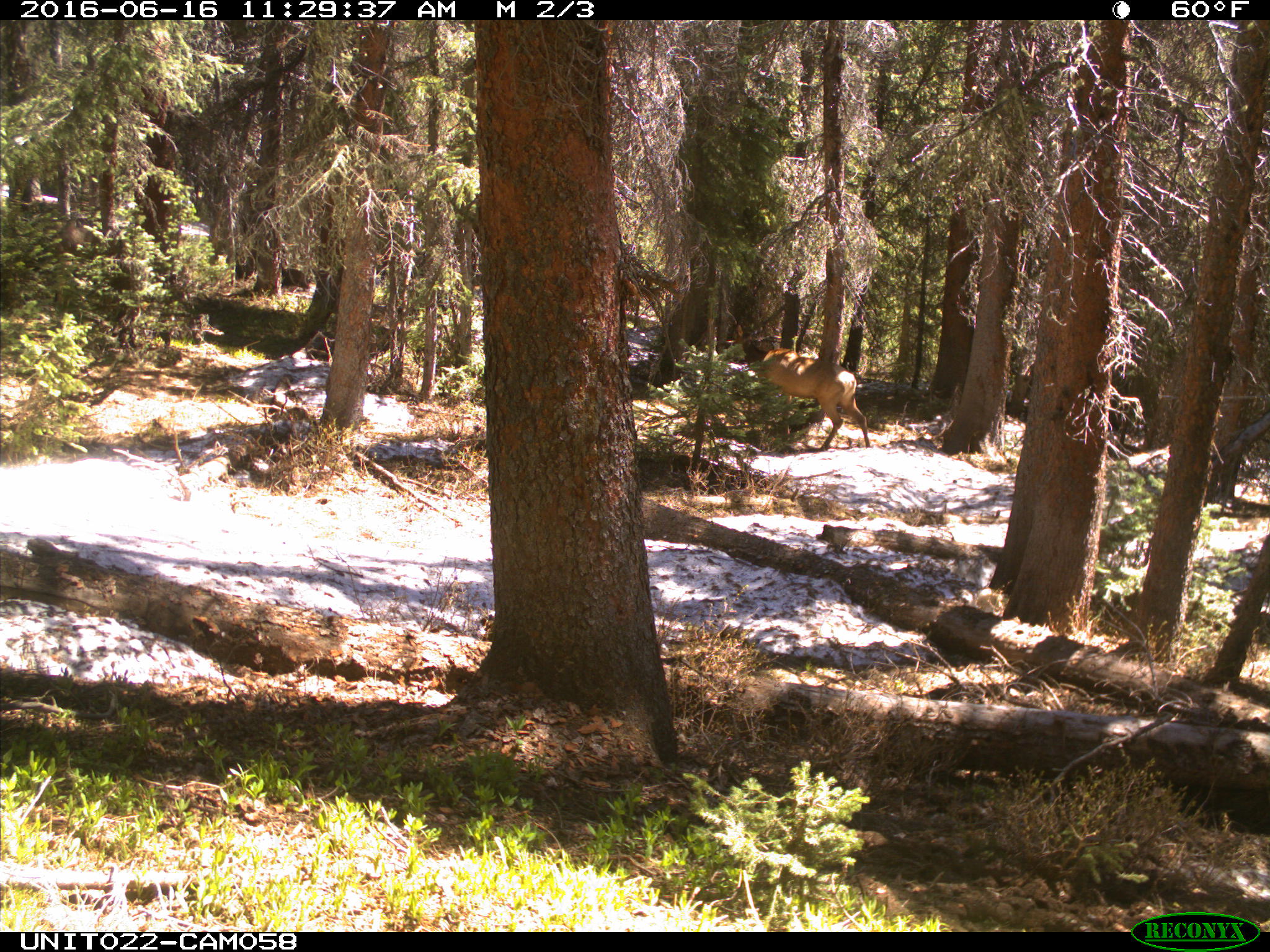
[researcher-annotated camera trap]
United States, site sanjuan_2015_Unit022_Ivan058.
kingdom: Animalia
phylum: Chordata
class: Mammalia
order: Artiodactyla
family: Cervidae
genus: Cervus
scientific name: Cervus elaphus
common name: red deer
Cervus elaphus (red deer).